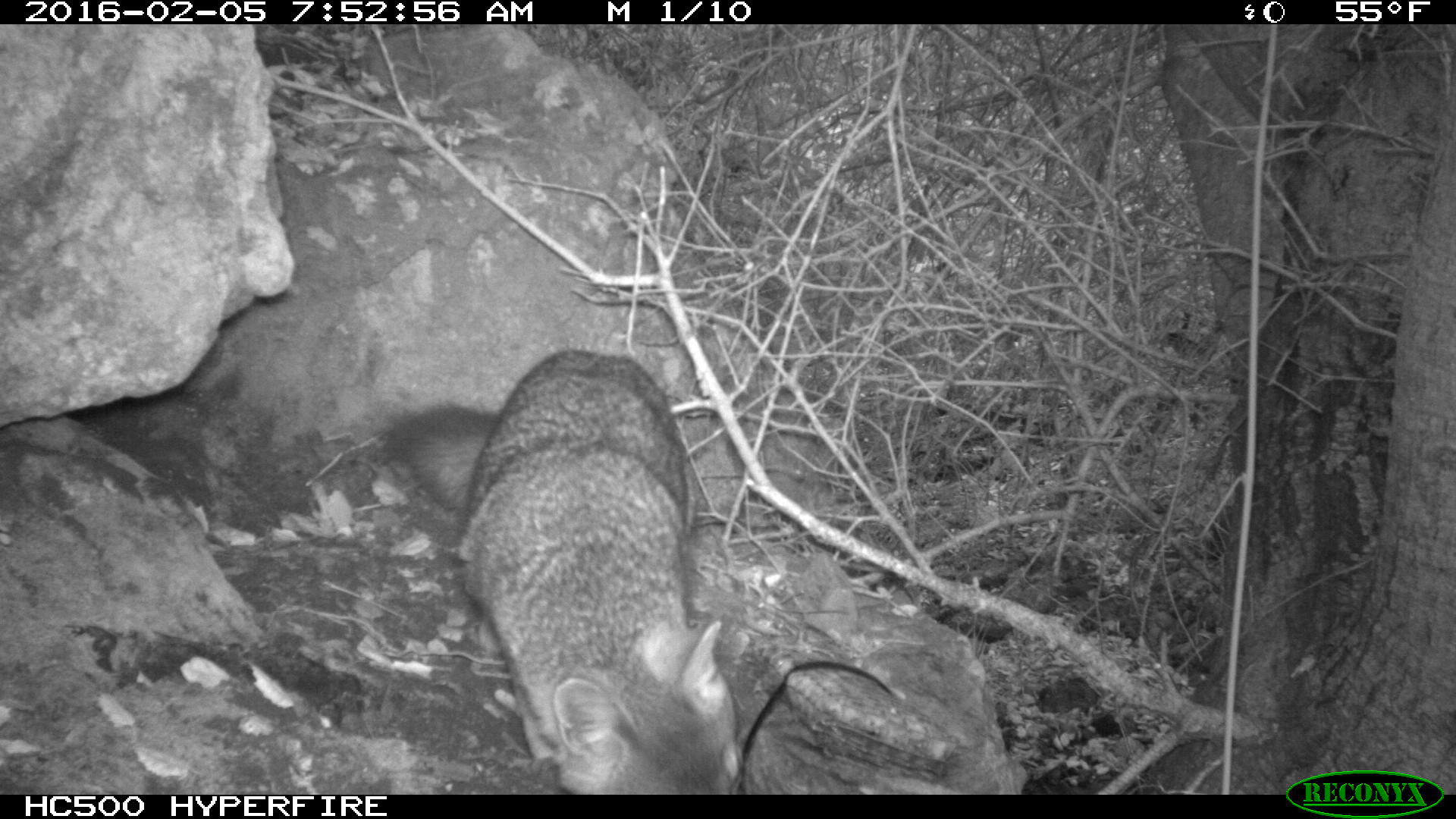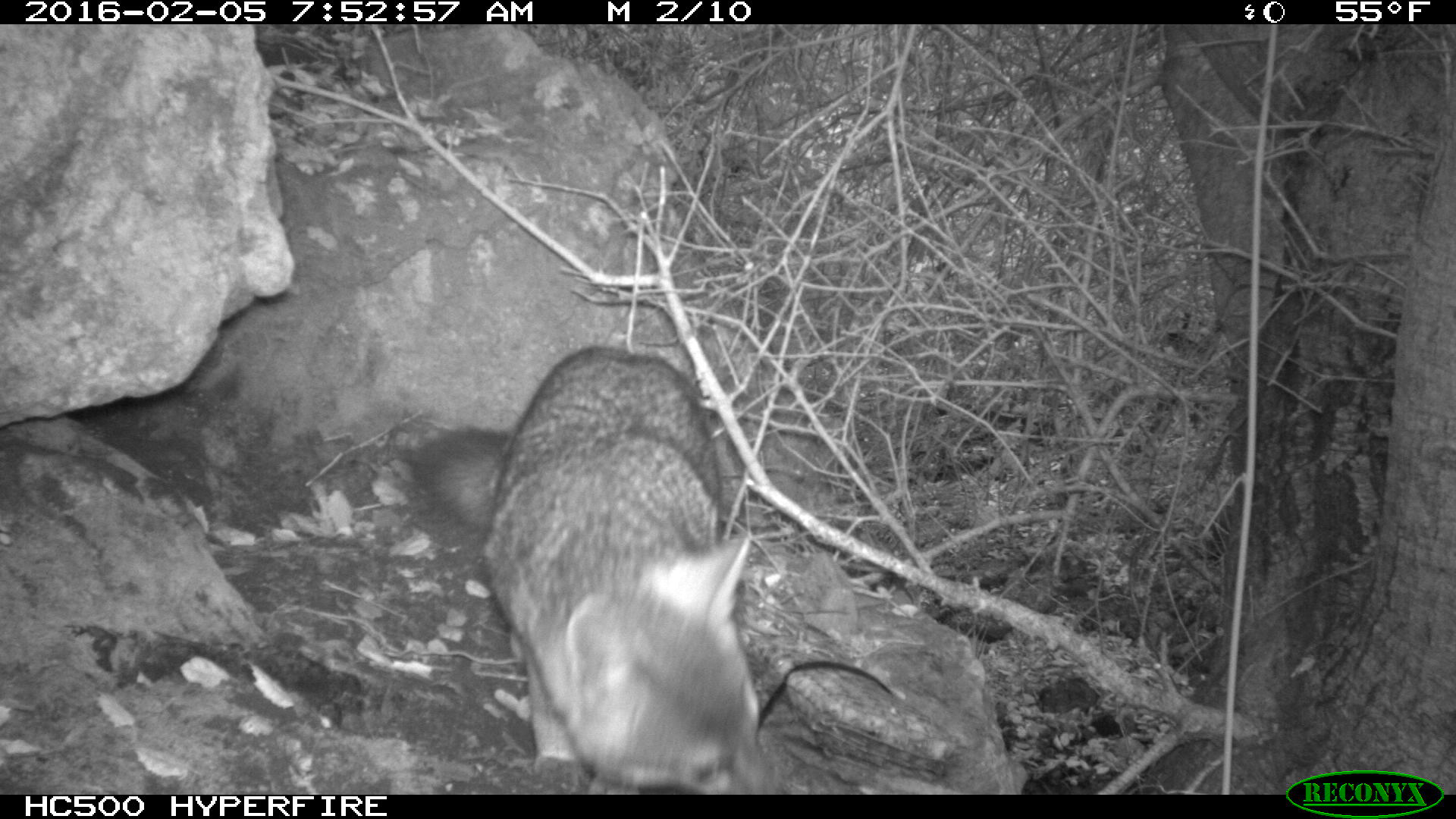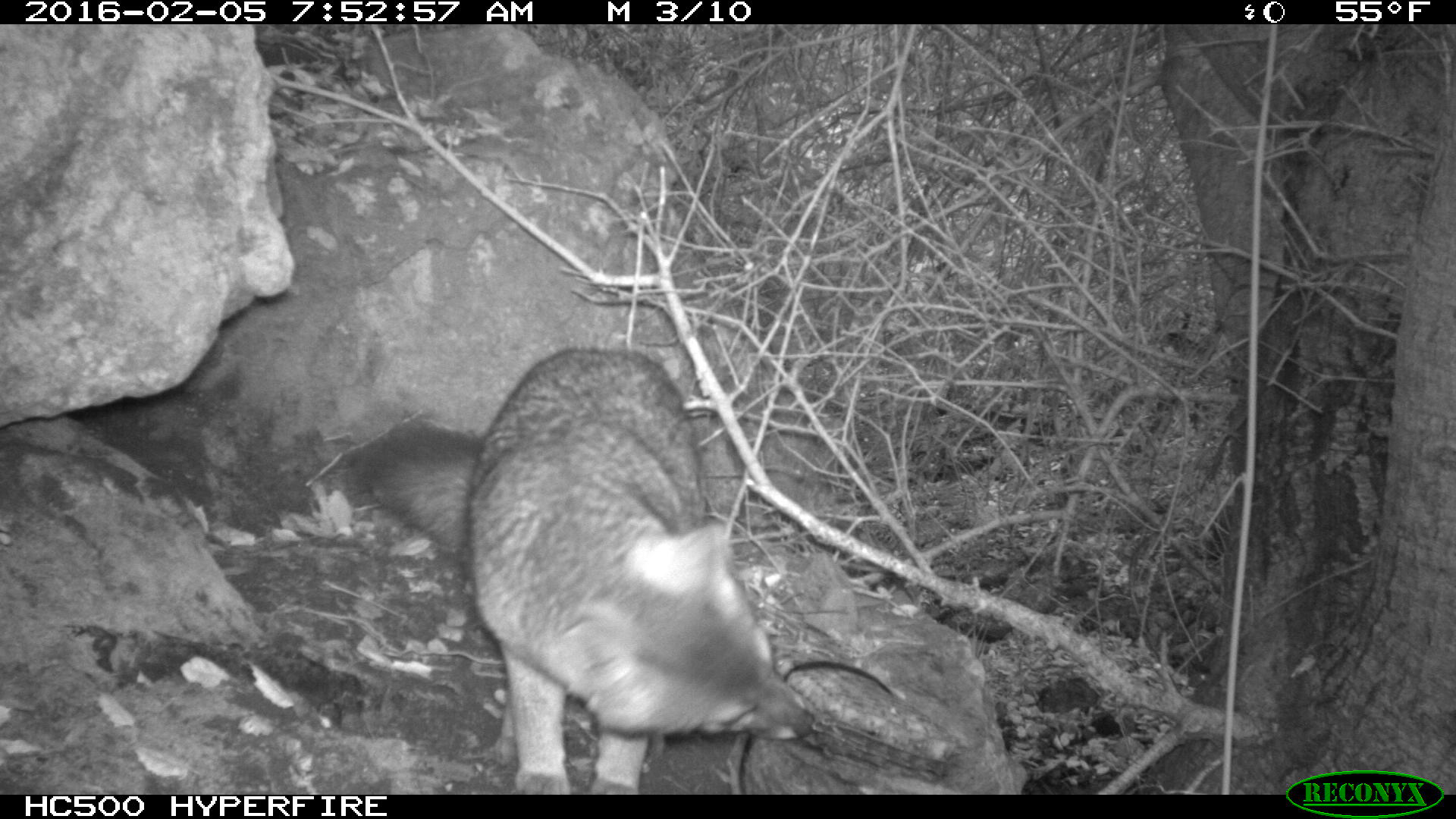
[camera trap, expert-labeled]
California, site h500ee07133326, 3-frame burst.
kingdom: Animalia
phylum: Chordata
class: Mammalia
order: Carnivora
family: Canidae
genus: Urocyon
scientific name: Urocyon littoralis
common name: island fox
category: fox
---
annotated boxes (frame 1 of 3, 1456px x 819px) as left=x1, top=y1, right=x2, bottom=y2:
fox: left=382, top=347, right=742, bottom=795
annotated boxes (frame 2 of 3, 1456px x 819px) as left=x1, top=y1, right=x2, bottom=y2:
fox: left=409, top=346, right=783, bottom=795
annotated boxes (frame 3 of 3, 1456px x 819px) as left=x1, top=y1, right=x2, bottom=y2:
fox: left=346, top=348, right=826, bottom=795